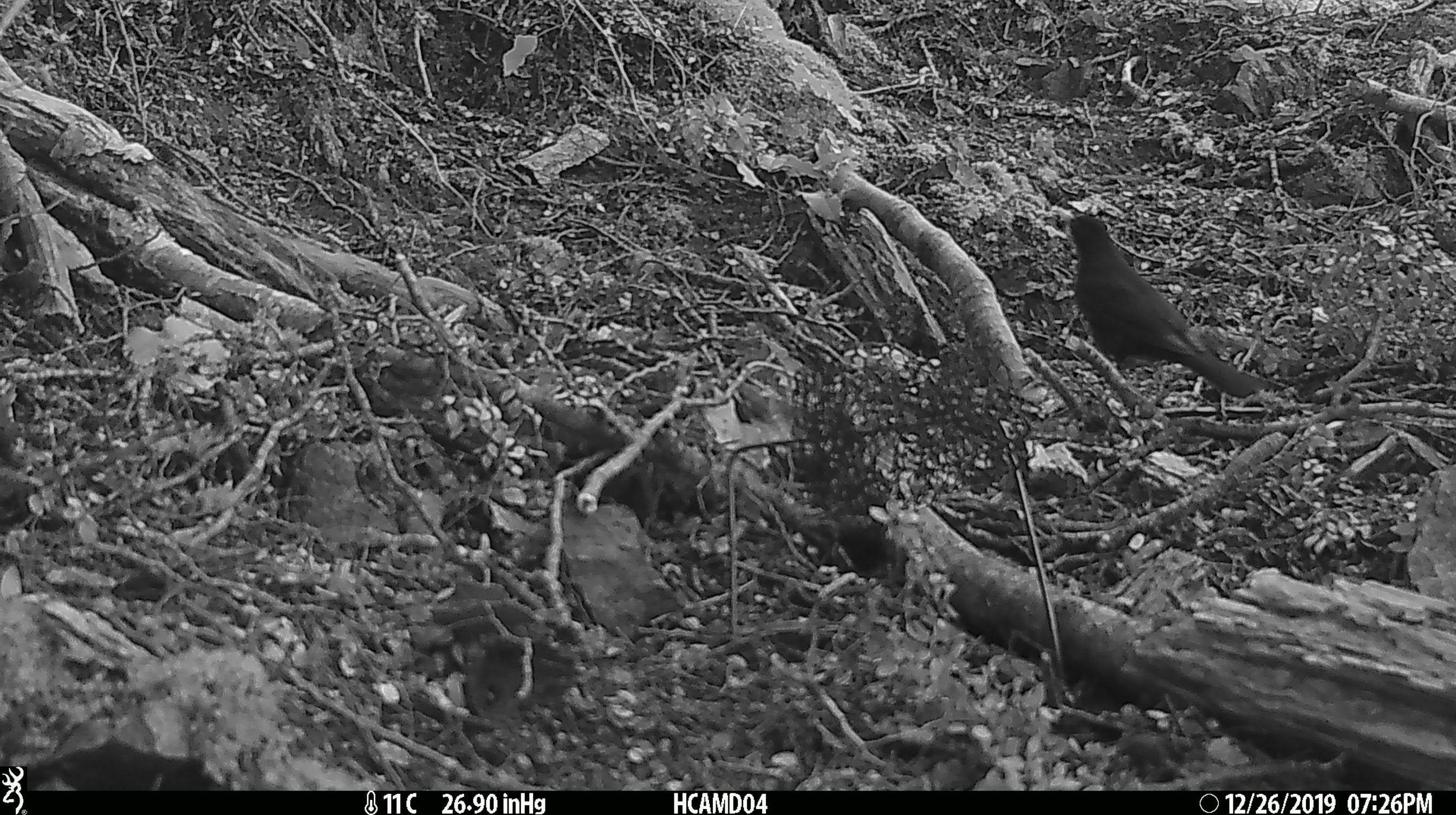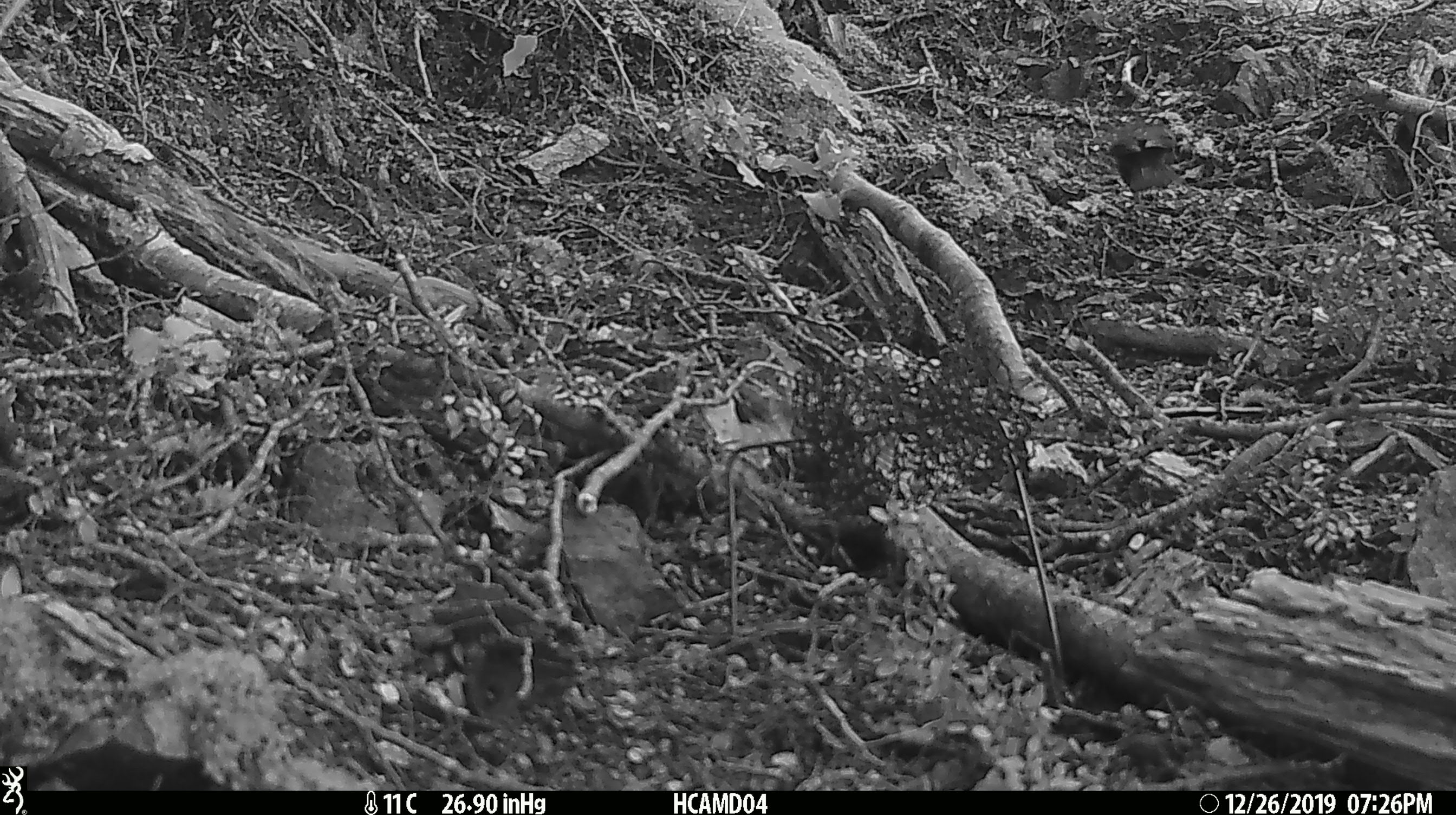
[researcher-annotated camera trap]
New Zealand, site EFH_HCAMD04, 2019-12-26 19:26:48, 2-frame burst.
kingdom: Animalia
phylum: Chordata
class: Aves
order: Passeriformes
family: Turdidae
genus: Turdus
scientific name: Turdus merula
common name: eurasian blackbird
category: blackbird